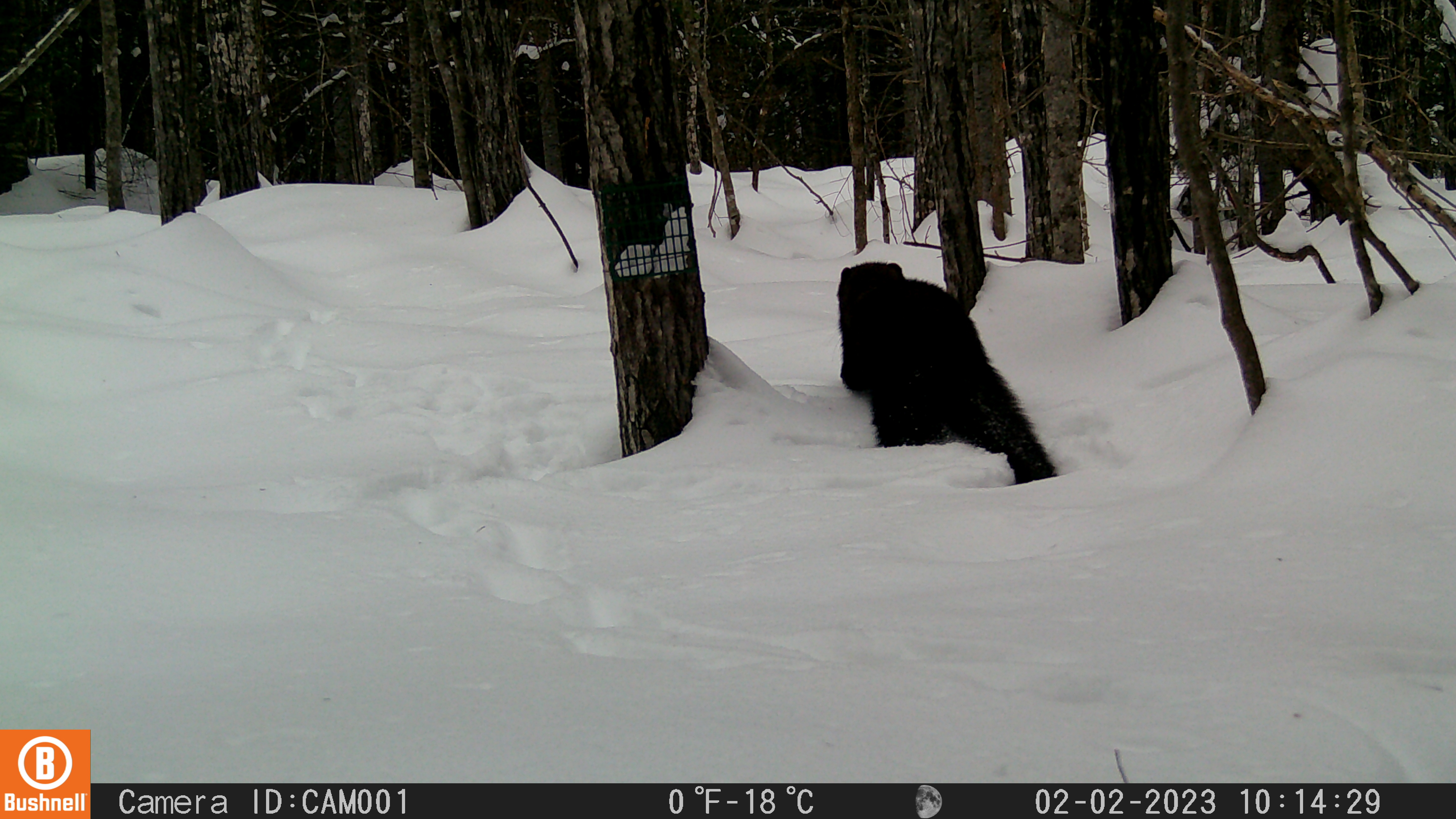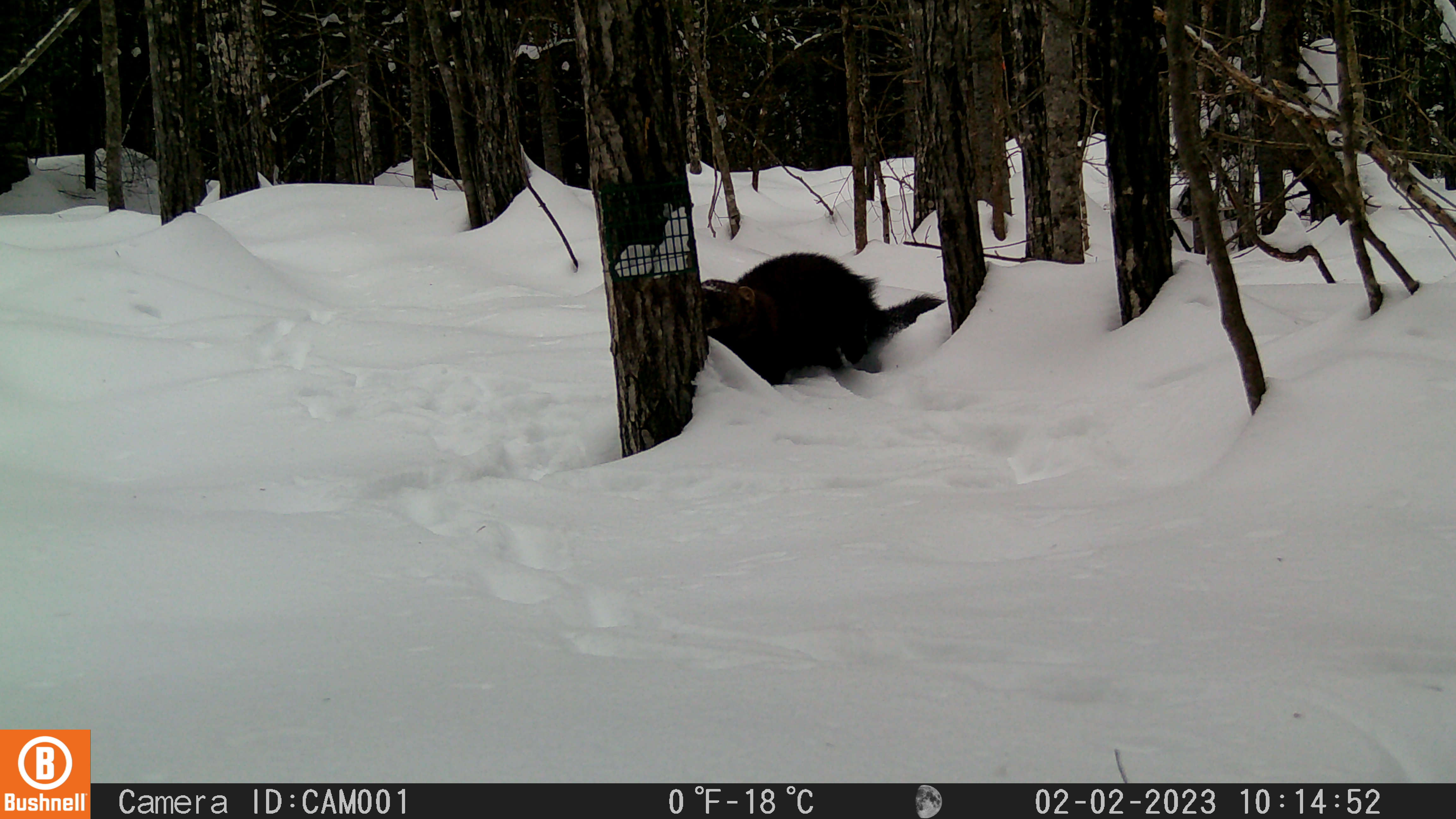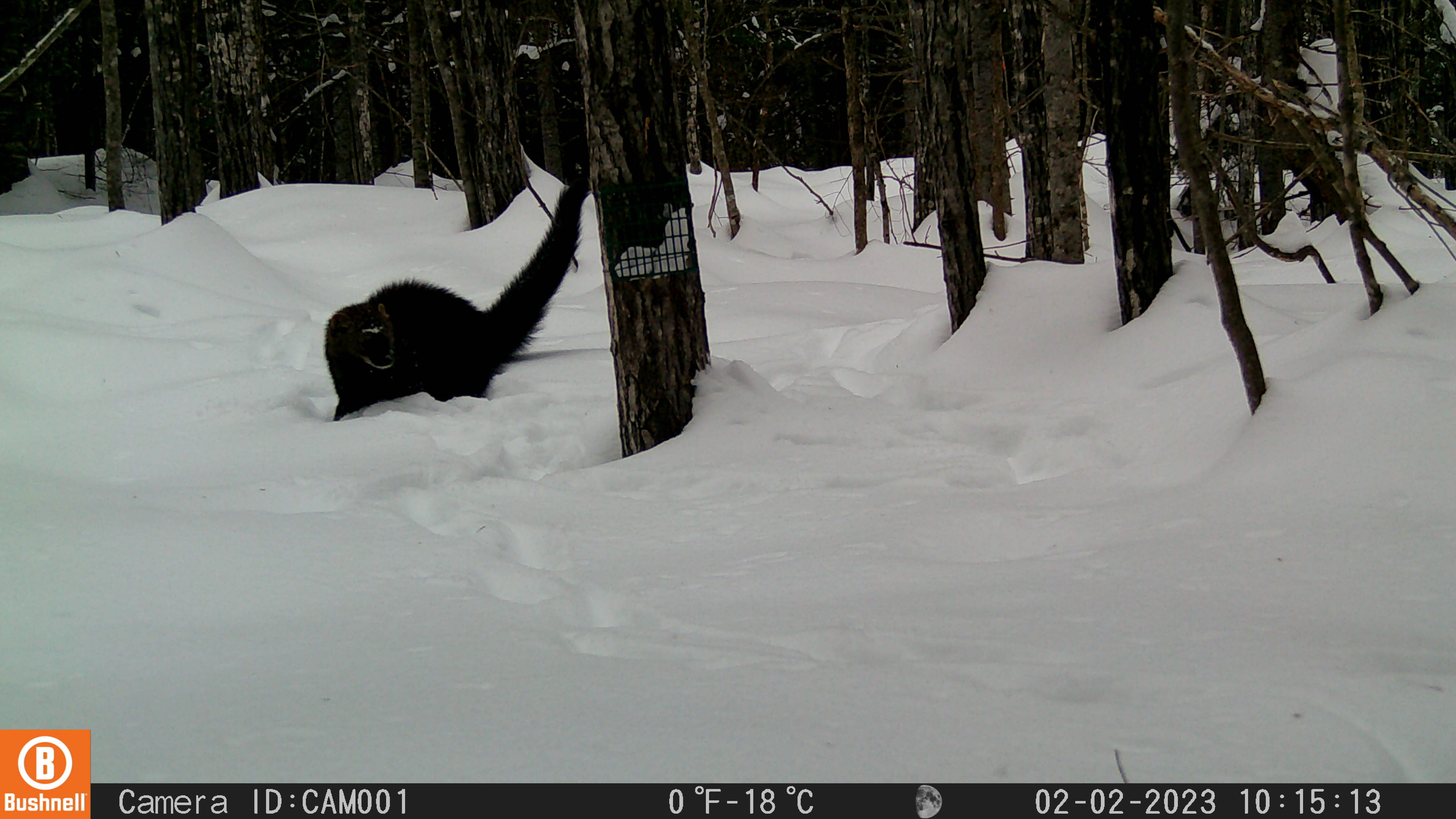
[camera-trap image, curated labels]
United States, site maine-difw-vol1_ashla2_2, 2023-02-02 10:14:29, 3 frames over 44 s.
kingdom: Animalia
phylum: Chordata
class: Mammalia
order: Carnivora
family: Mustelidae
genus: Pekania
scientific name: Pekania pennanti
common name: fisher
Fisher (Pekania pennanti).